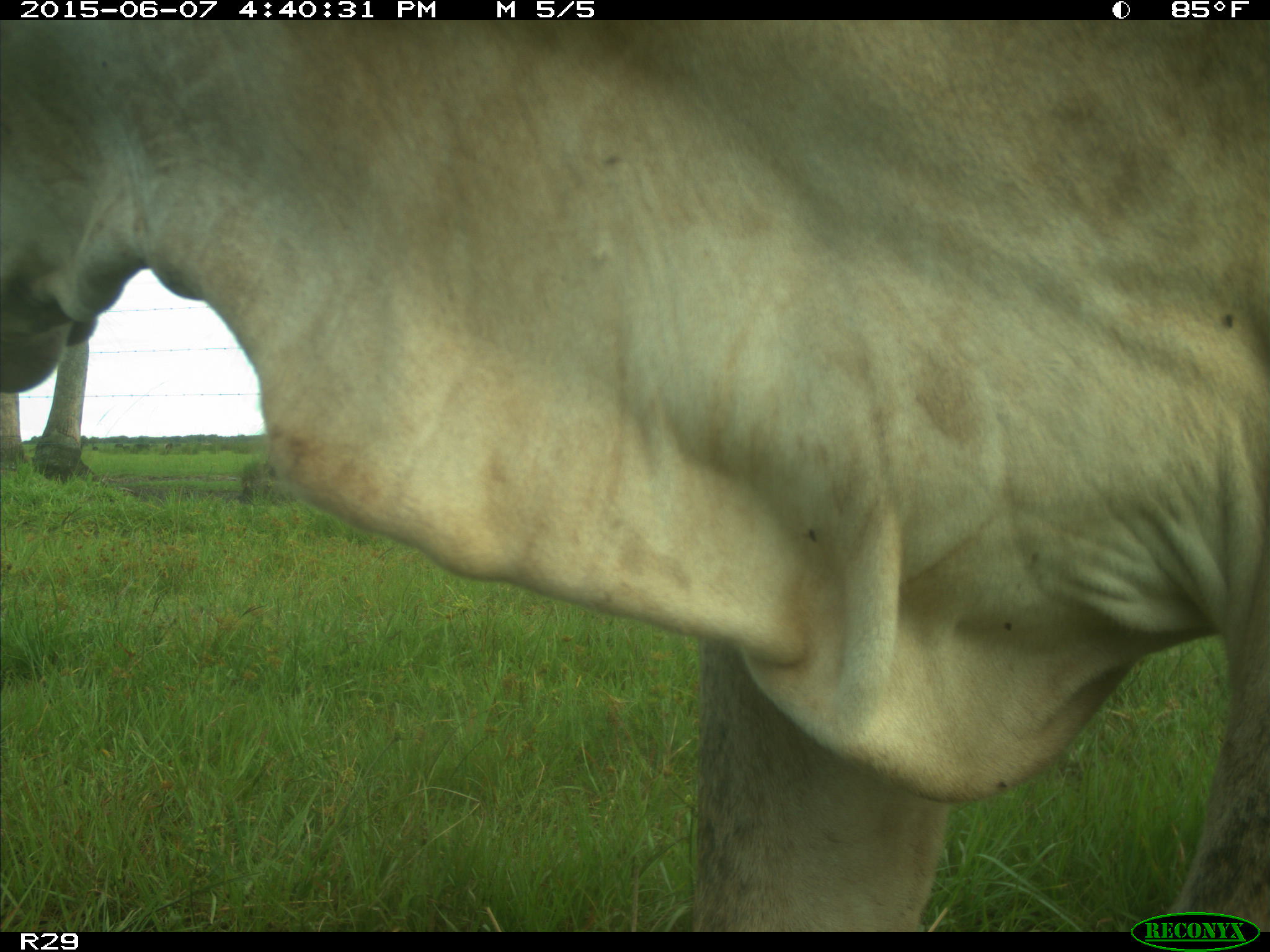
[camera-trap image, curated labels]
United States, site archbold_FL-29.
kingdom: Animalia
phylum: Chordata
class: Mammalia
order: Artiodactyla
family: Bovidae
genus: Bos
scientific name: Bos taurus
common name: domestic cow